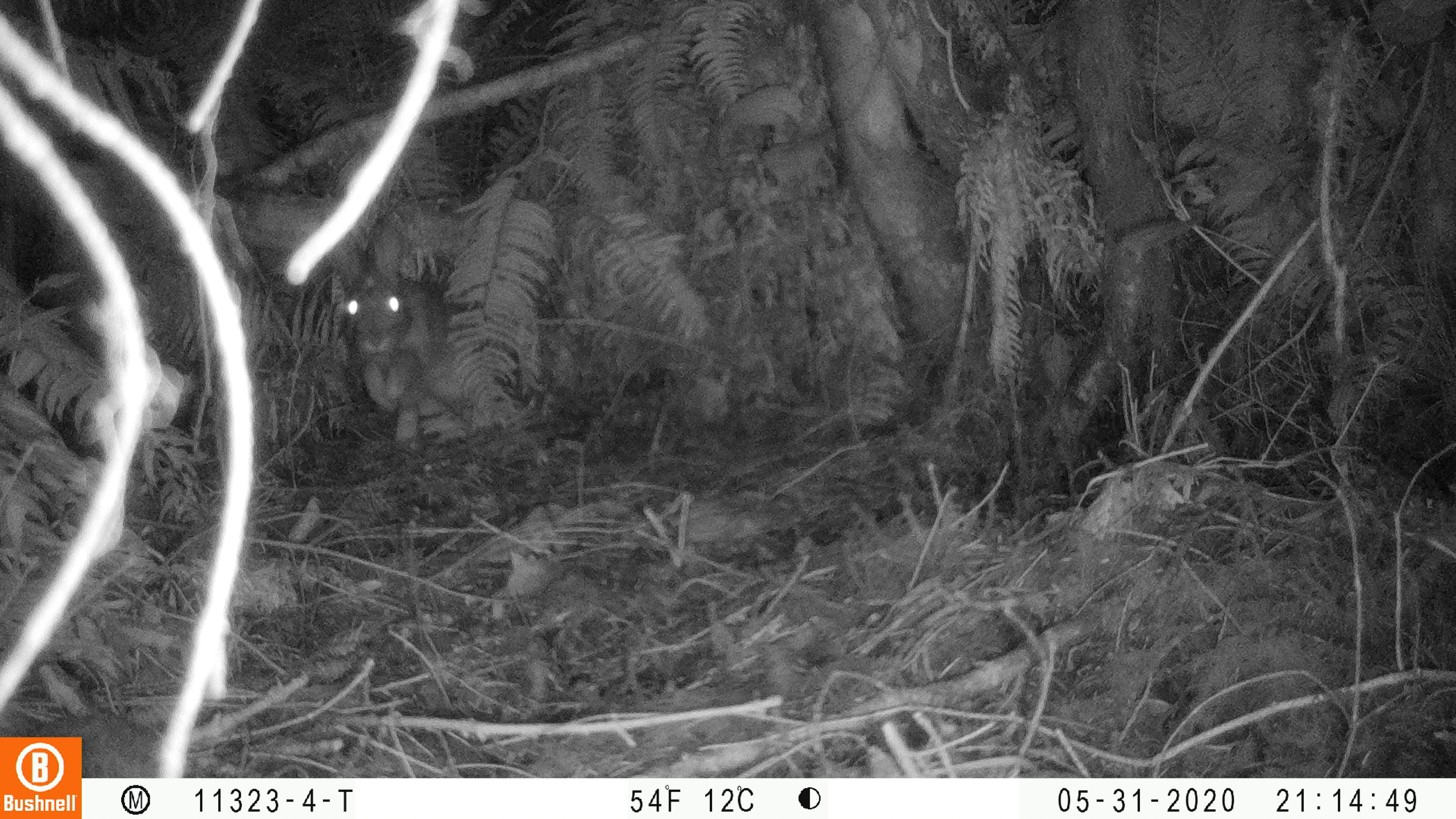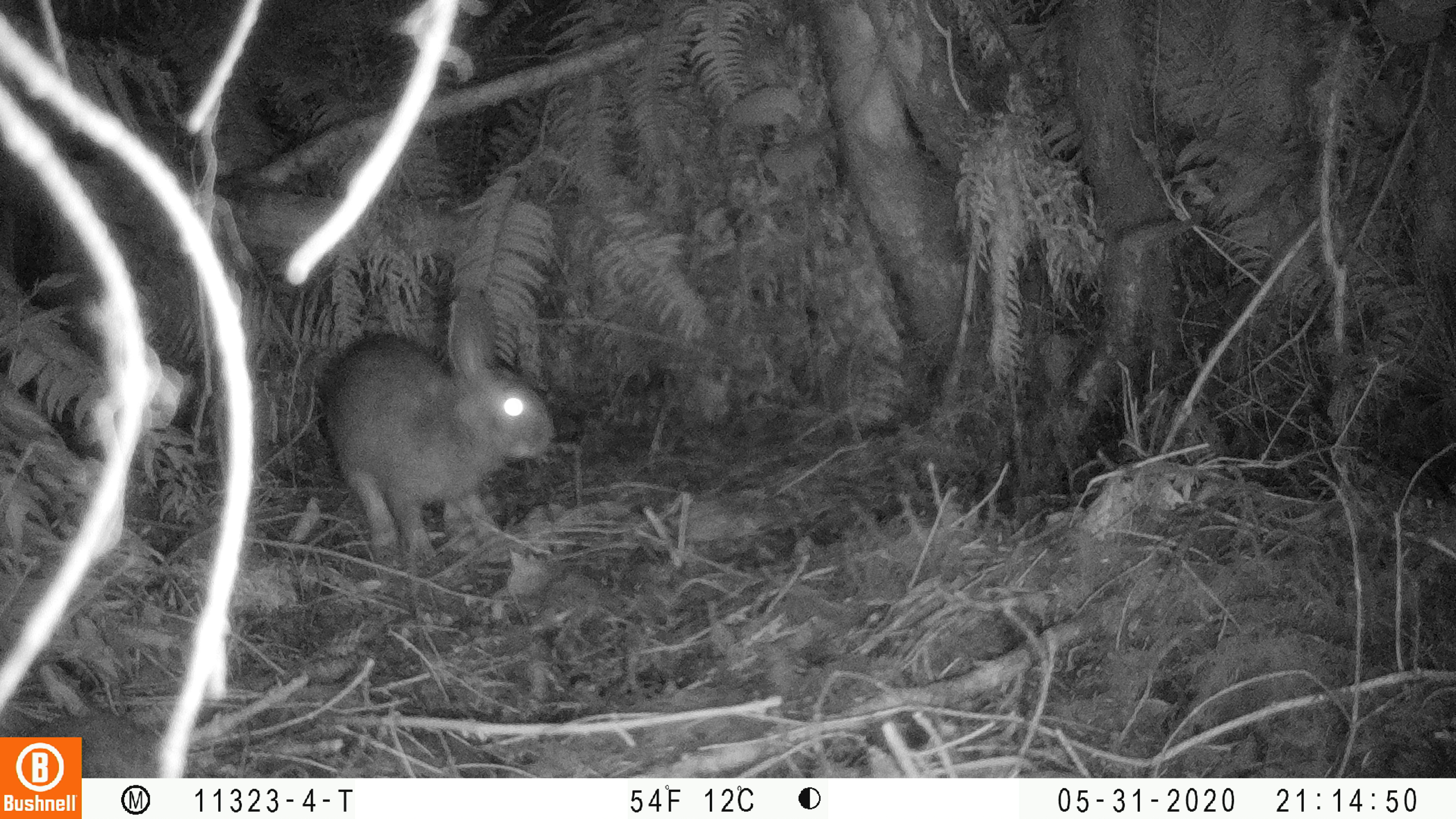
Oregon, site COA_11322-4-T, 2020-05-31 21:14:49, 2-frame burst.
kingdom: Animalia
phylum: Chordata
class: Mammalia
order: Lagomorpha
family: Leporidae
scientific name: Leporidae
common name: hares and rabbits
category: leporidae family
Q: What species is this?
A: Leporidae family (hares and rabbits) (Leporidae).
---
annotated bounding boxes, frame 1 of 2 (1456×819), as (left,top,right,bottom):
leporidae family: (327,216,472,456)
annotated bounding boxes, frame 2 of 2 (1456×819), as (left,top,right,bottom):
leporidae family: (308,284,586,552)